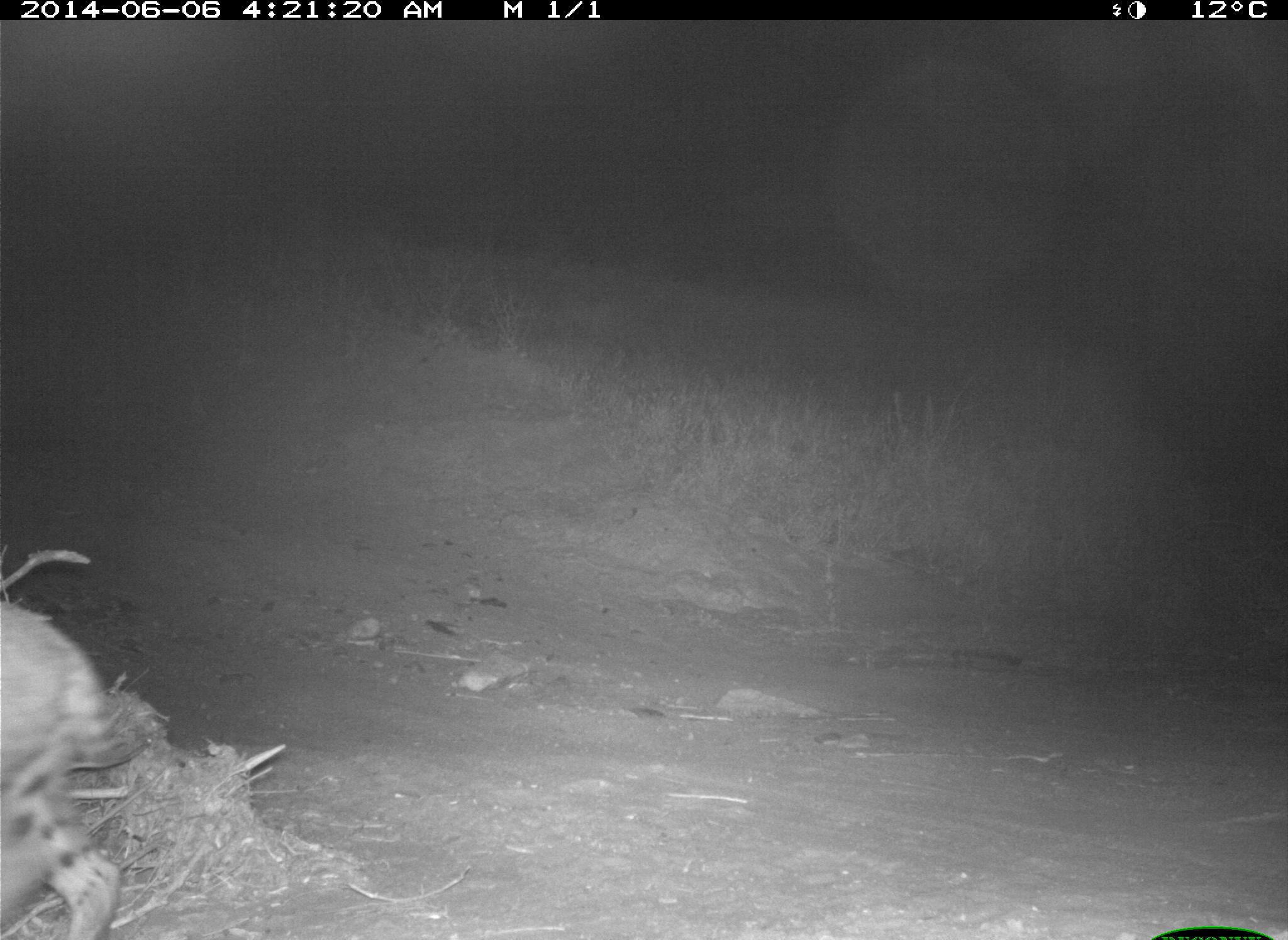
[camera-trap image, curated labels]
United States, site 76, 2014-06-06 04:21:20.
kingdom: Animalia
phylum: Chordata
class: Mammalia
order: Carnivora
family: Felidae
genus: Lynx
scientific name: Lynx rufus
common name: bobcat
Bobcat (Lynx rufus).